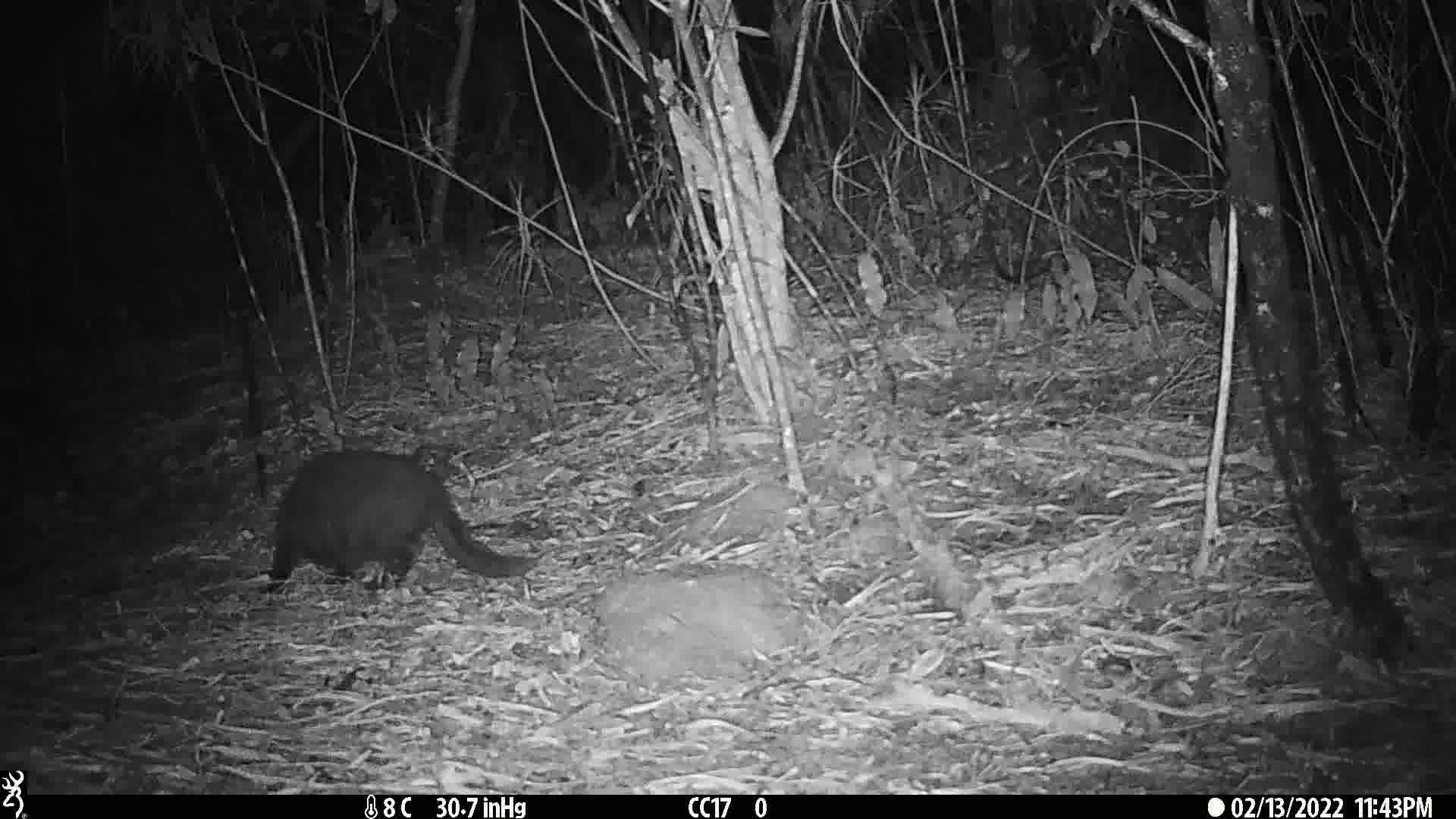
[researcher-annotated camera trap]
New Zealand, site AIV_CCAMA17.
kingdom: Animalia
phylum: Chordata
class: Mammalia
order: Carnivora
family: Felidae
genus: Felis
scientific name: Felis catus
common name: domestic cat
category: cat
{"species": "cat (domestic cat) (Felis catus)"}